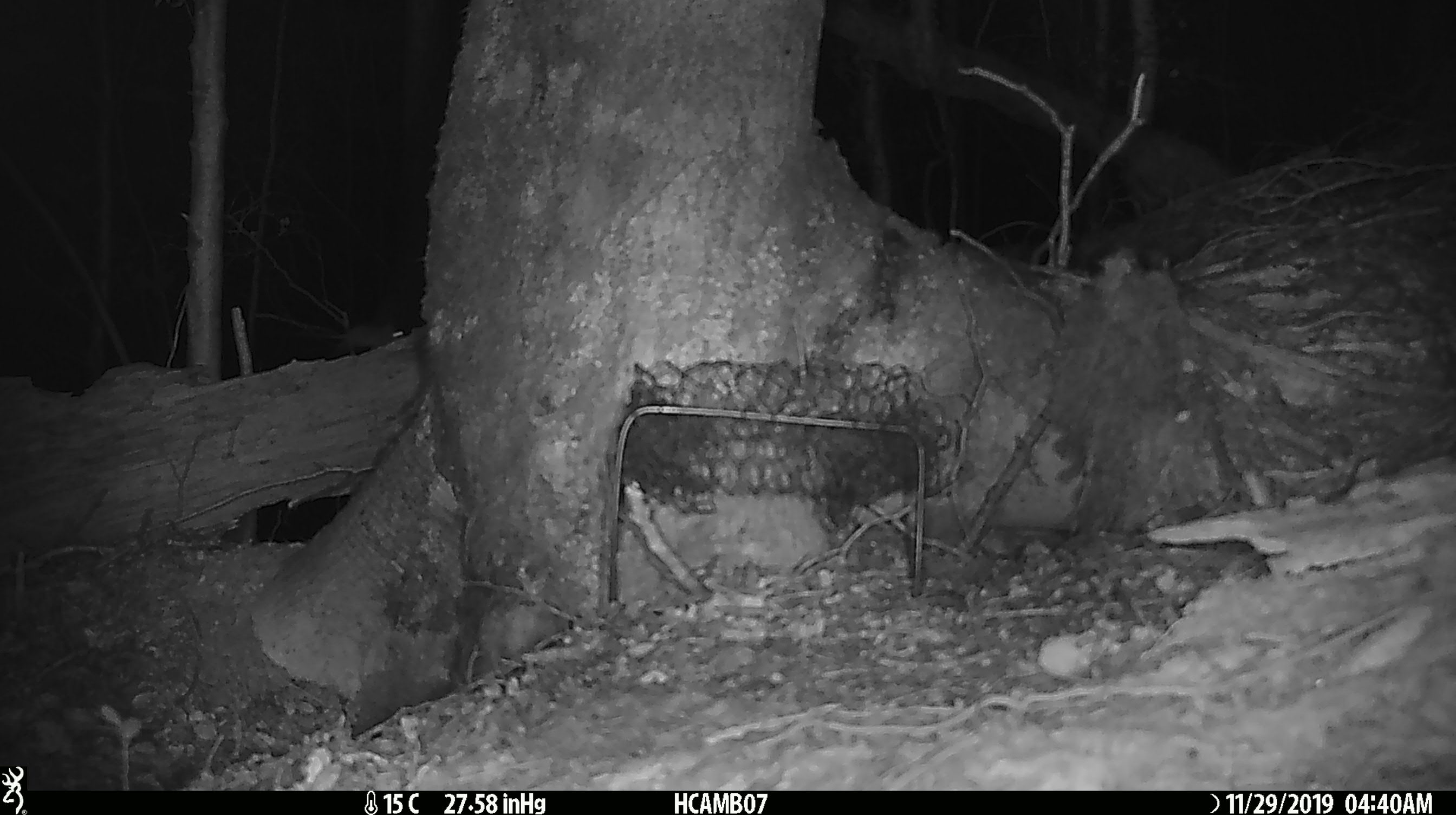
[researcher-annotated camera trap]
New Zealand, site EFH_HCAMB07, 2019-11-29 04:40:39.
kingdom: Animalia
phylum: Chordata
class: Mammalia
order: Rodentia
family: Muridae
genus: Mus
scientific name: Mus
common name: mouse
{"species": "mouse (Mus)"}